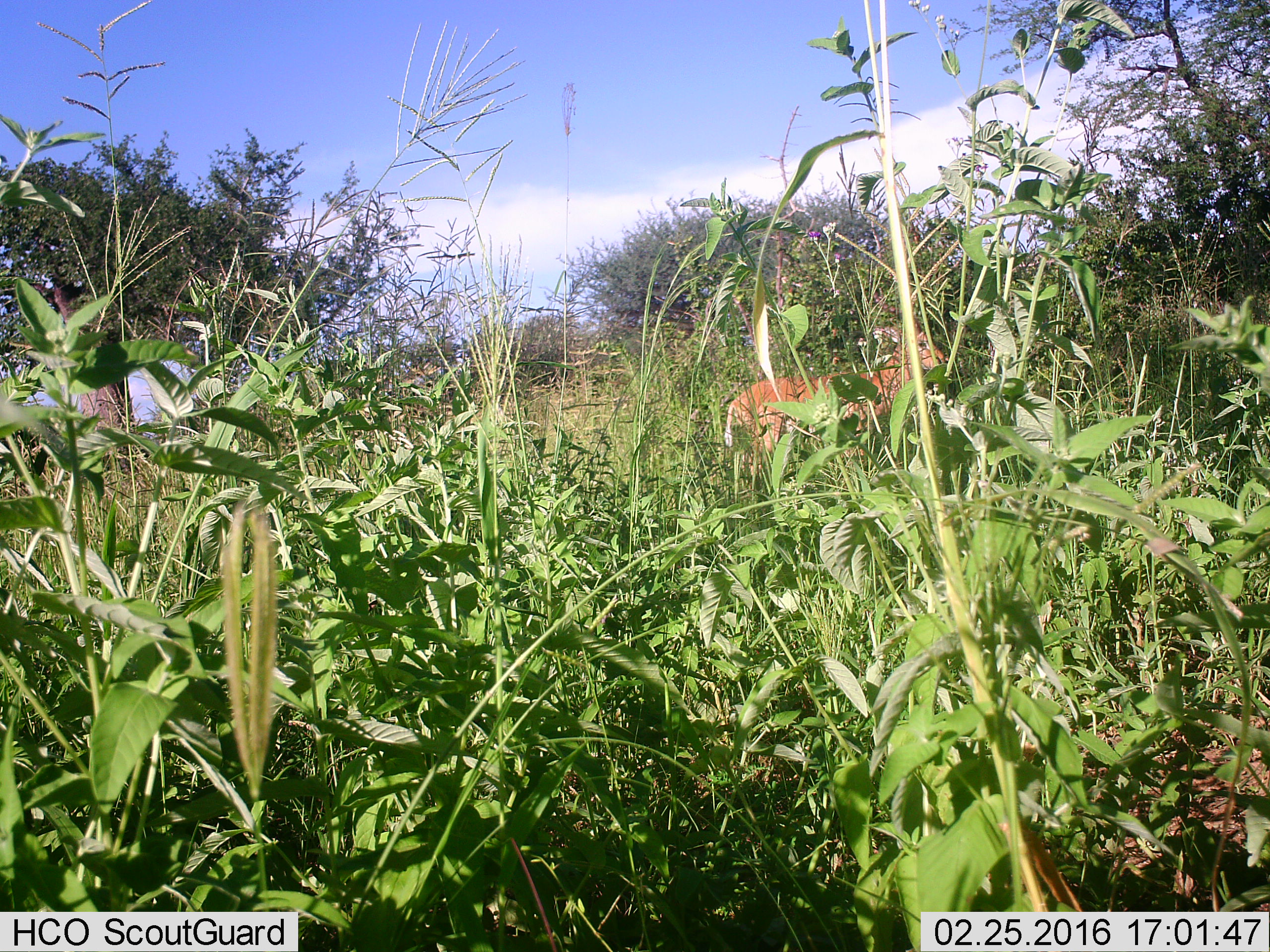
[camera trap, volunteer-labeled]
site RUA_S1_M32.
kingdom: Animalia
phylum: Chordata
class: Mammalia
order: Artiodactyla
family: Bovidae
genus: Aepyceros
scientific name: Aepyceros melampus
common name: impala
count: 1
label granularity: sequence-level